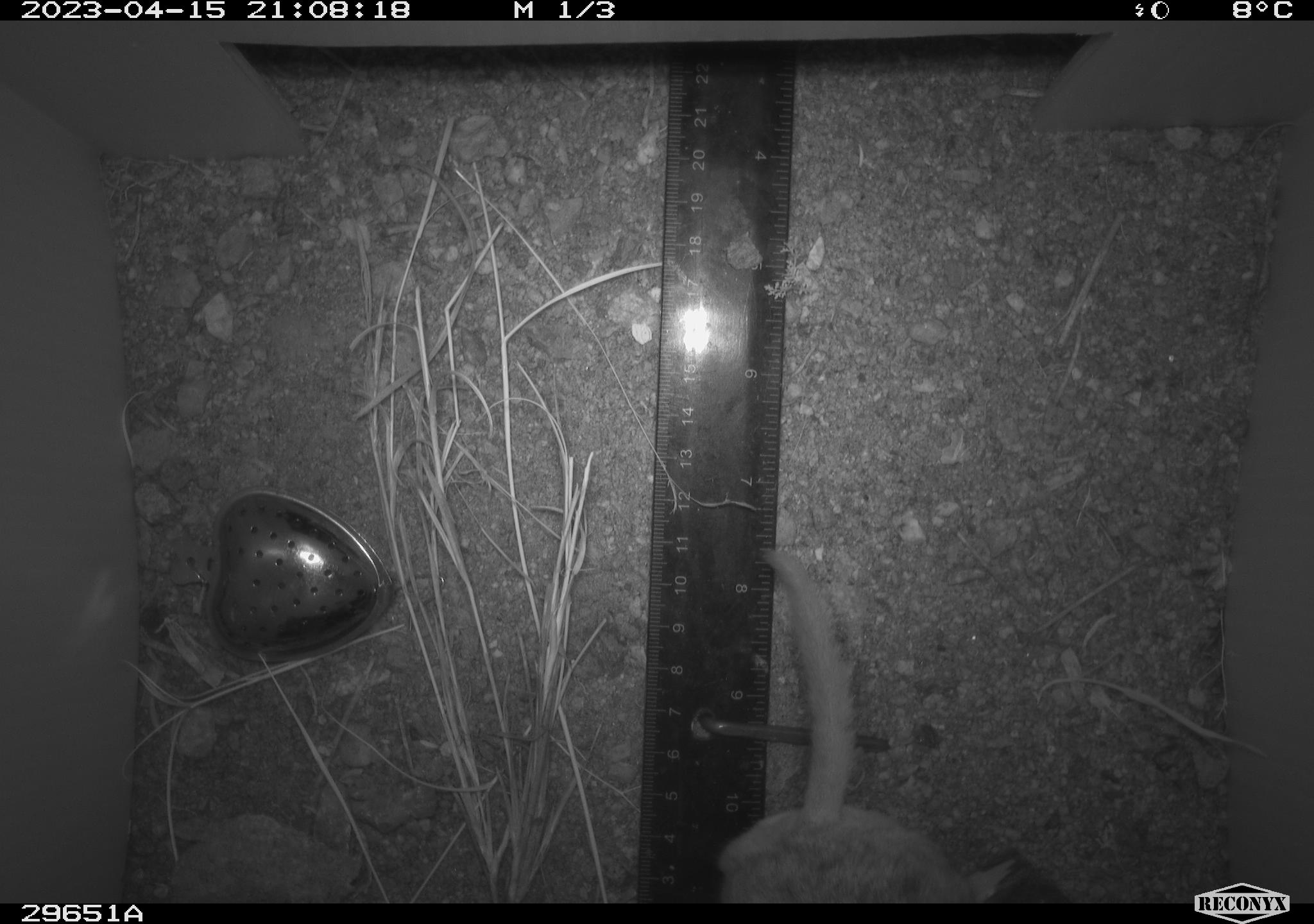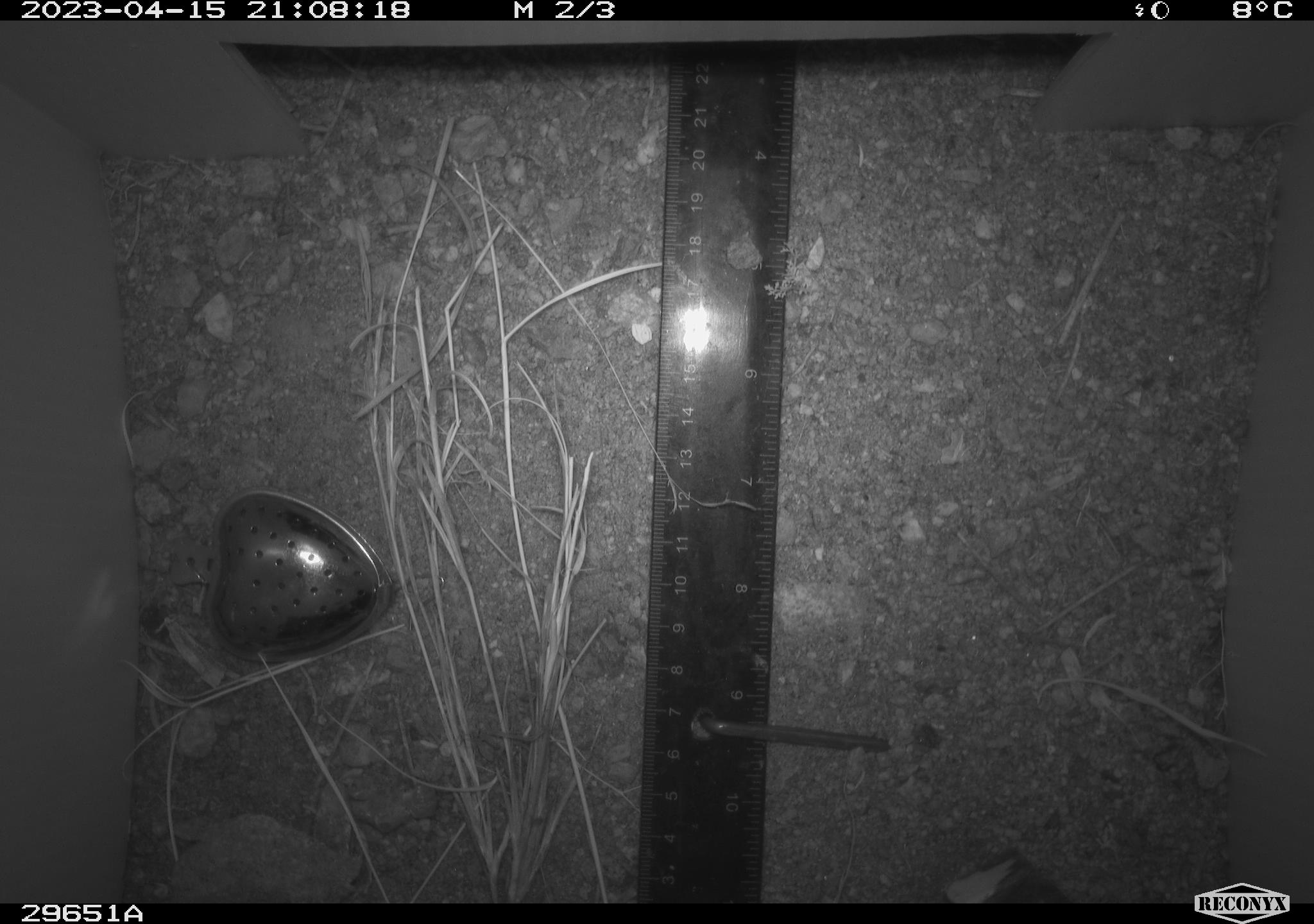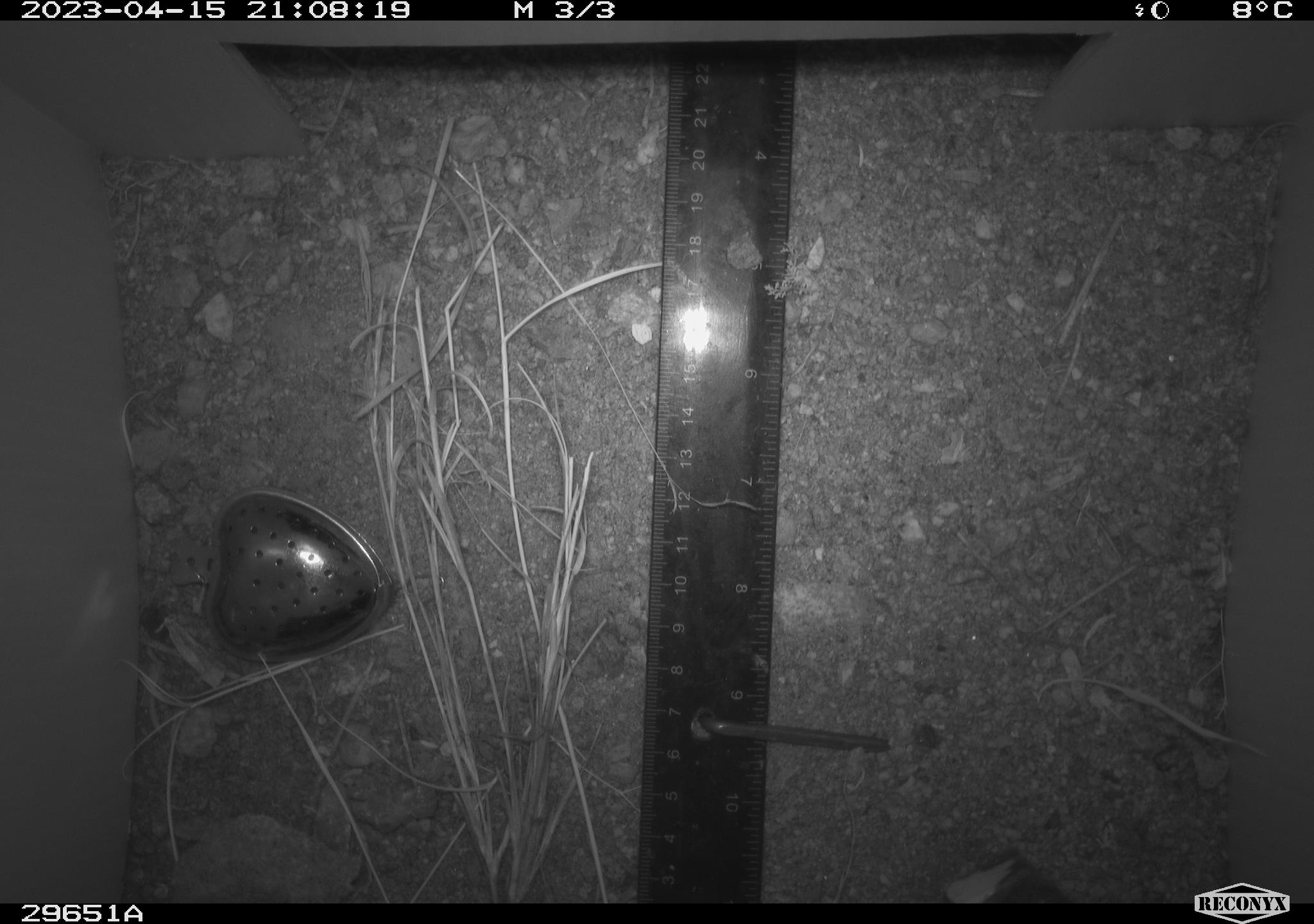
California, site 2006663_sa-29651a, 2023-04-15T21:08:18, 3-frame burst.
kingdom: Animalia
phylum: Chordata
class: Mammalia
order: Rodentia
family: Cricetidae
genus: Neotoma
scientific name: Neotoma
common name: pack rat or woodrat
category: neotoma species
Neotoma species (pack rat or woodrat) (Neotoma).